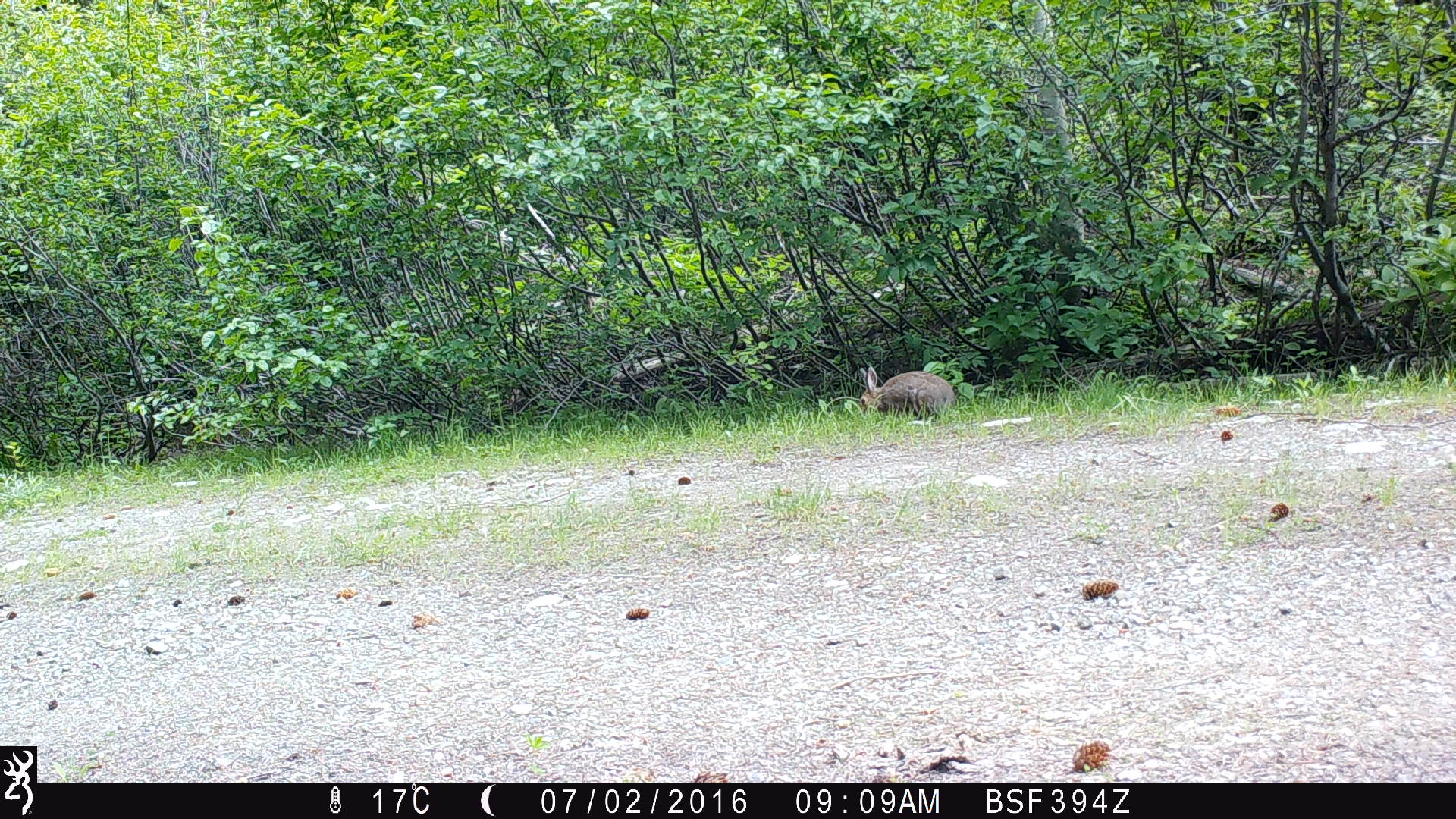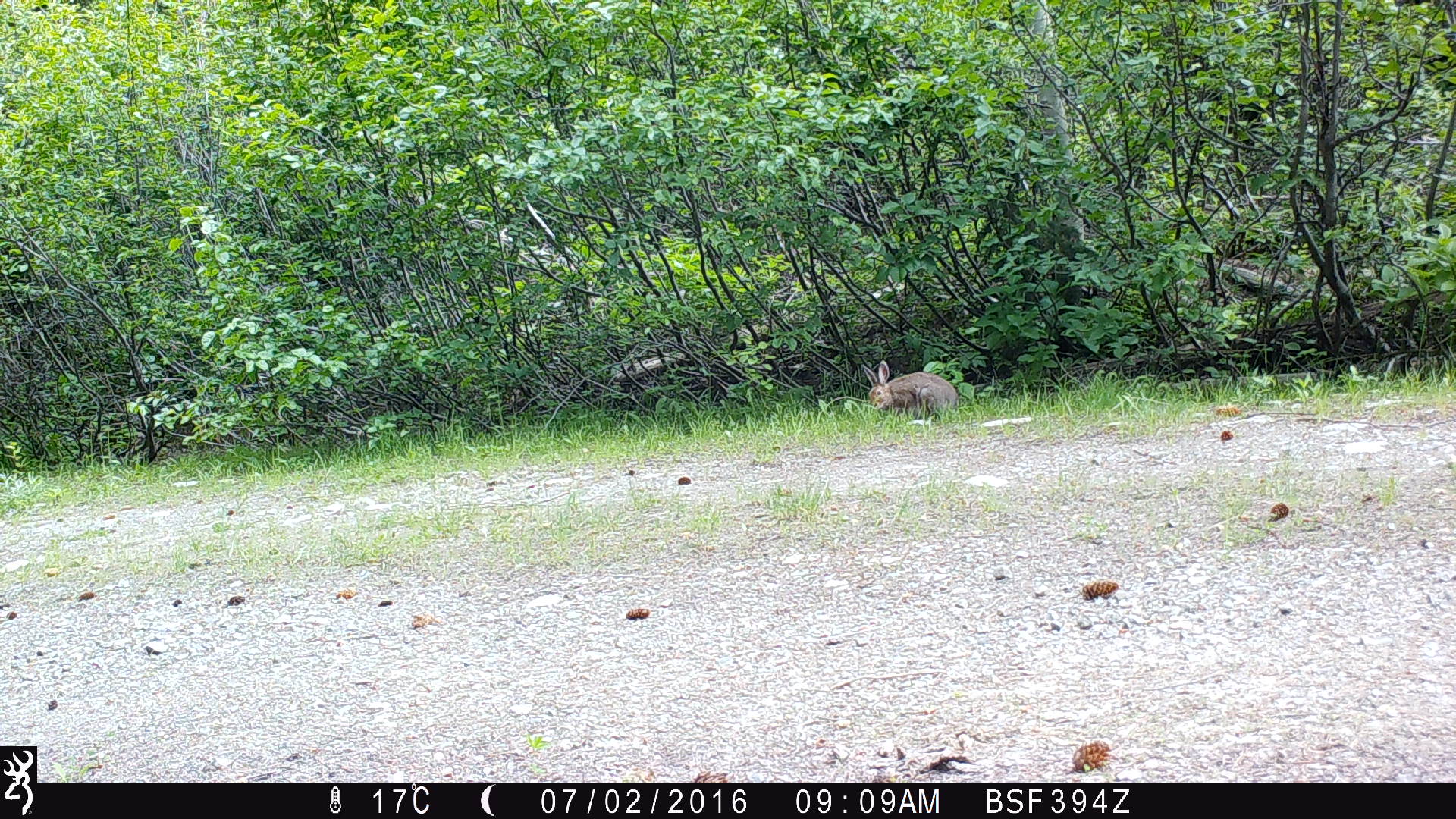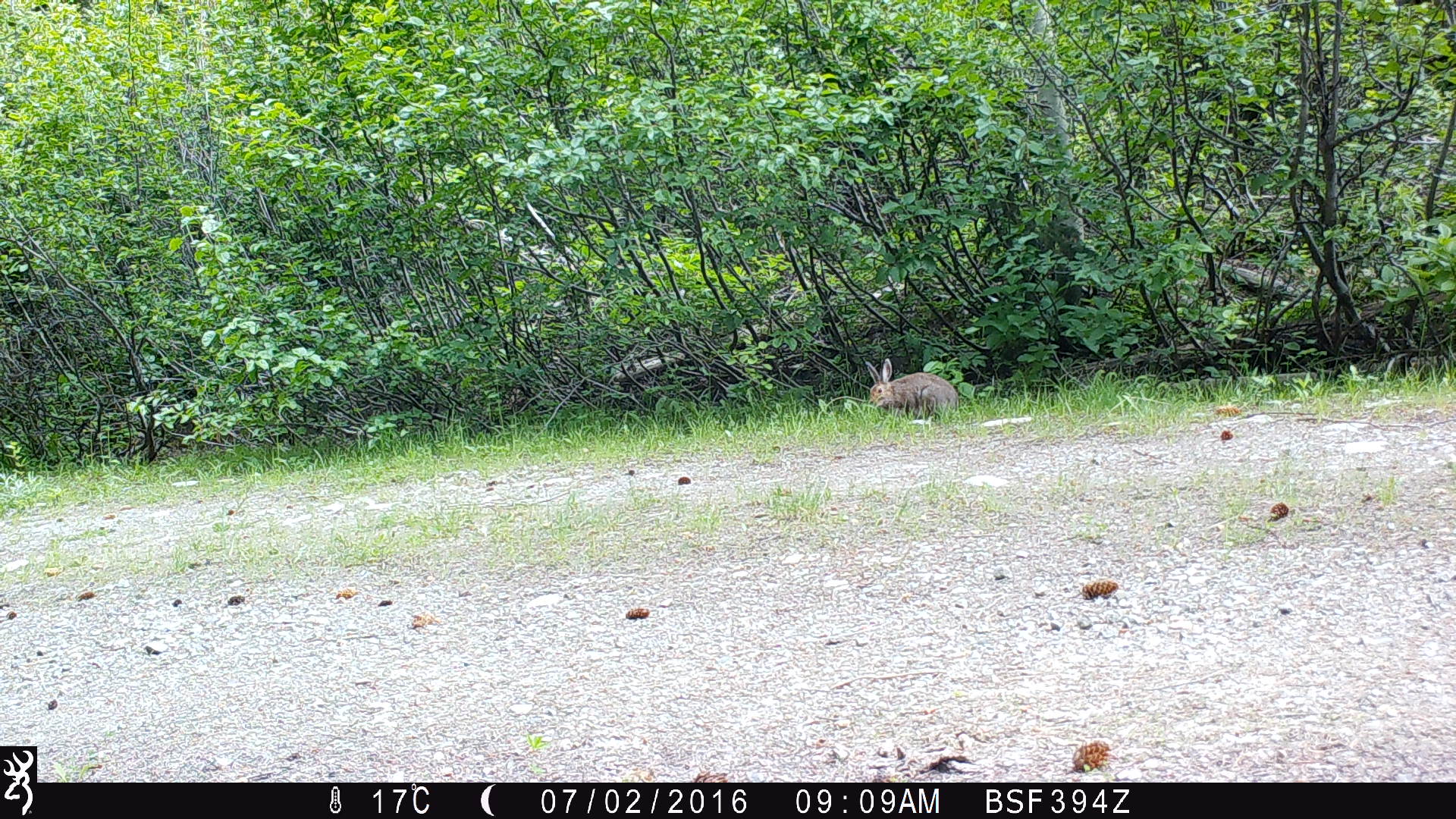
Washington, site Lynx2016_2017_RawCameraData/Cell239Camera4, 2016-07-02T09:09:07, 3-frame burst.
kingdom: Animalia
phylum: Chordata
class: Mammalia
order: Lagomorpha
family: Leporidae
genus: Lepus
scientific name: Lepus americanus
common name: snowshoe hare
Lepus americanus (snowshoe hare). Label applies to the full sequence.